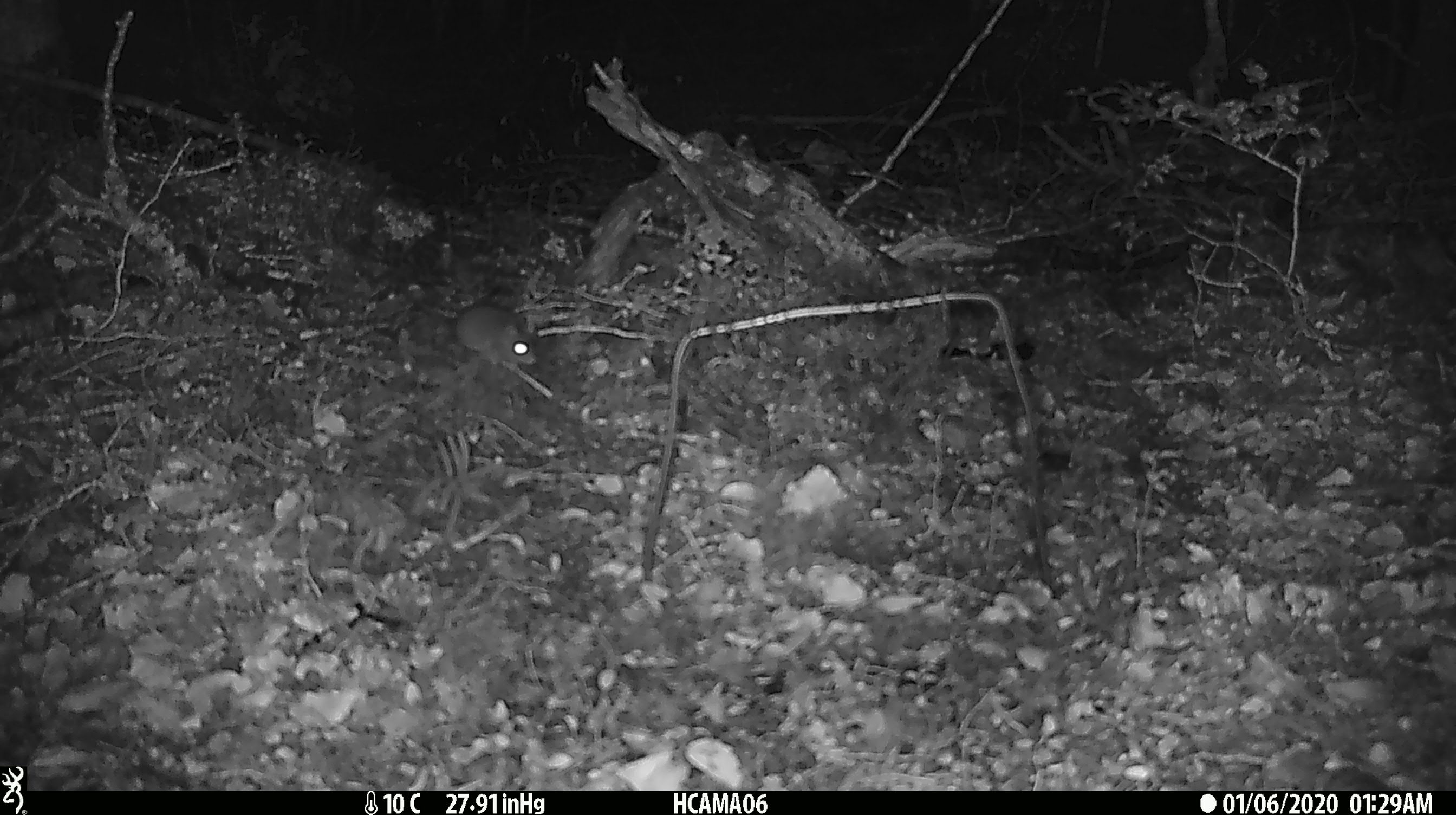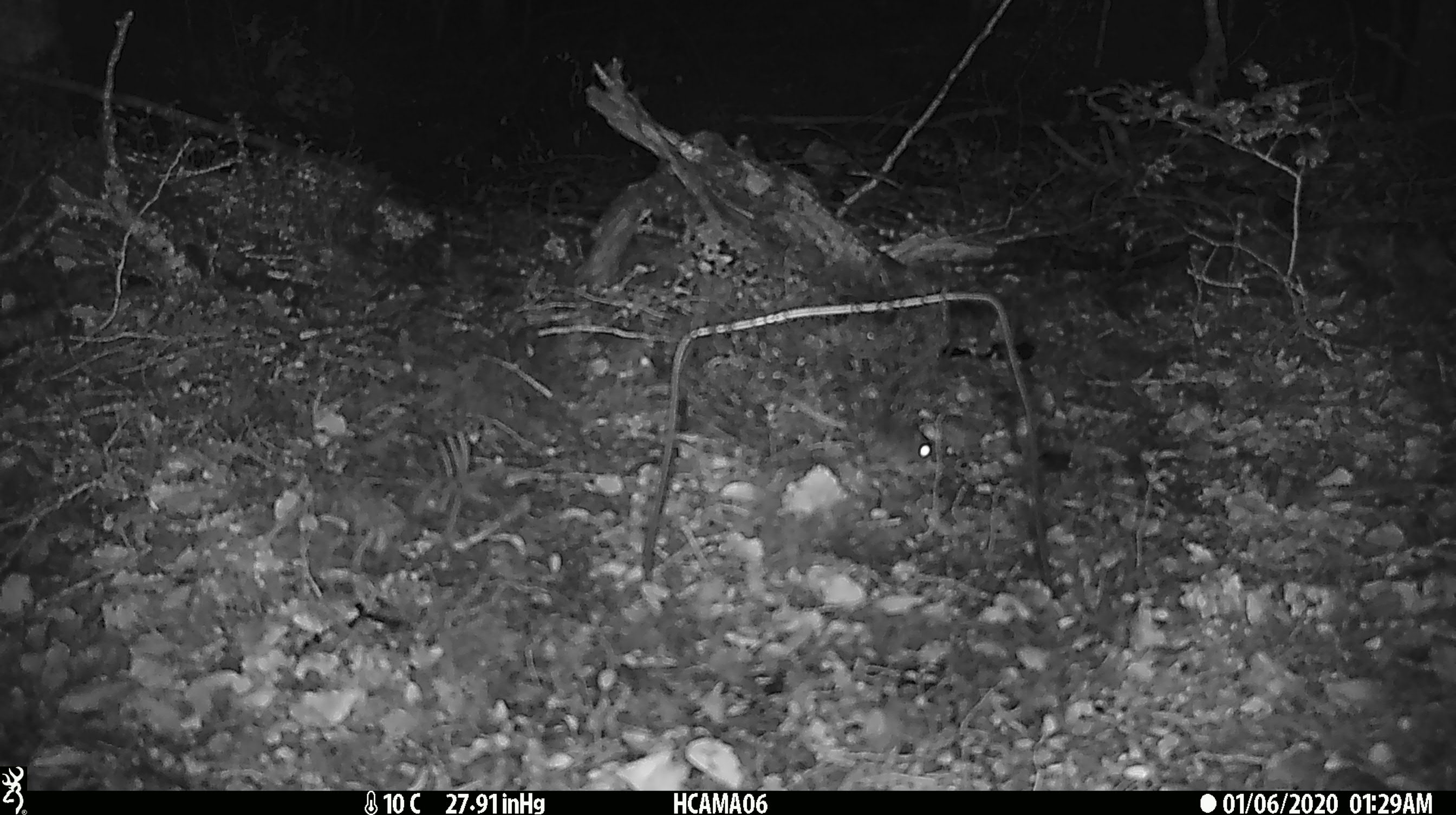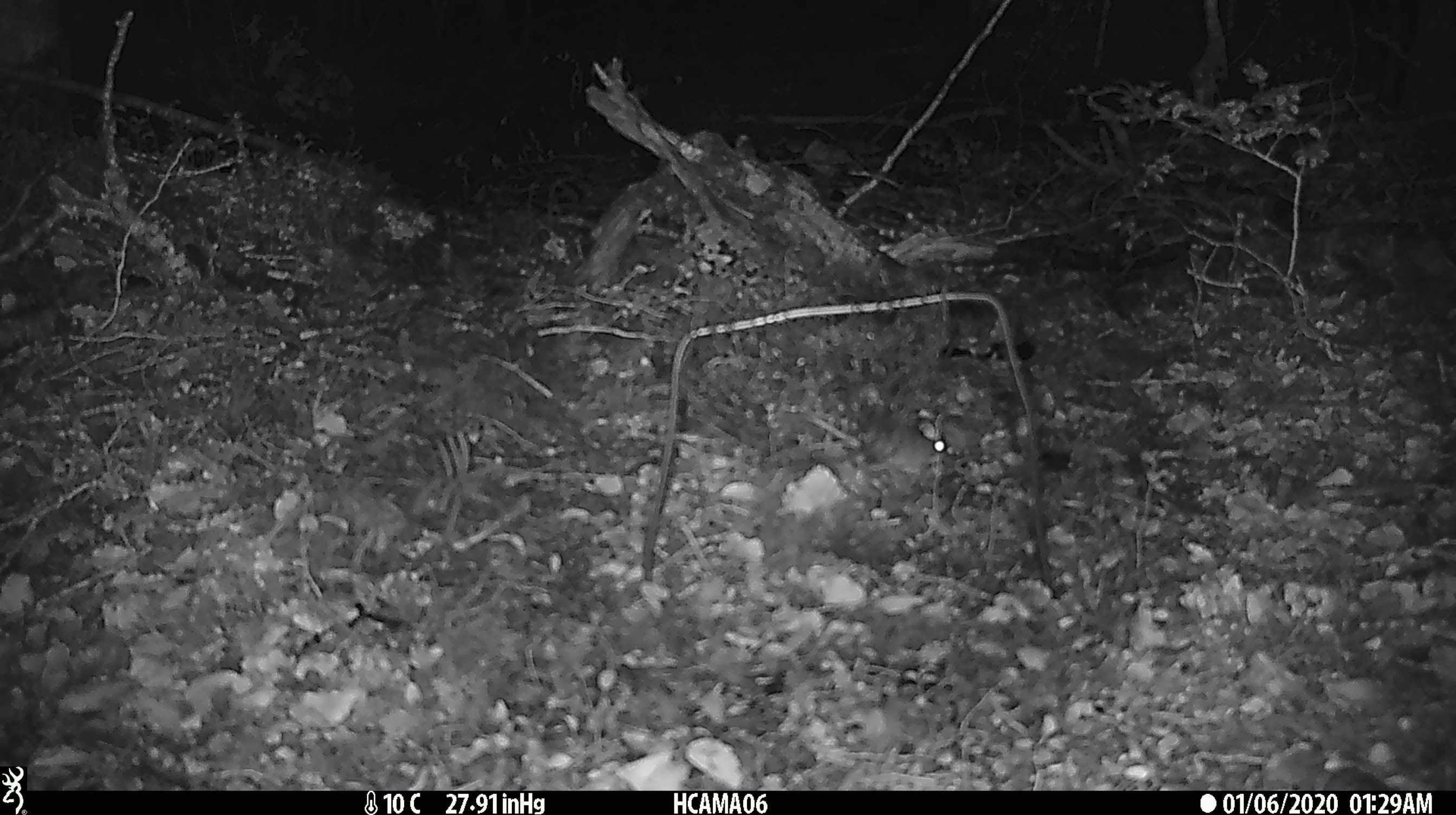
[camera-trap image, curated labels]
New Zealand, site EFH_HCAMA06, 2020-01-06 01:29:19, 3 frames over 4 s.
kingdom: Animalia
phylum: Chordata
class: Mammalia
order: Rodentia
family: Muridae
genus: Mus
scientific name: Mus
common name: mouse